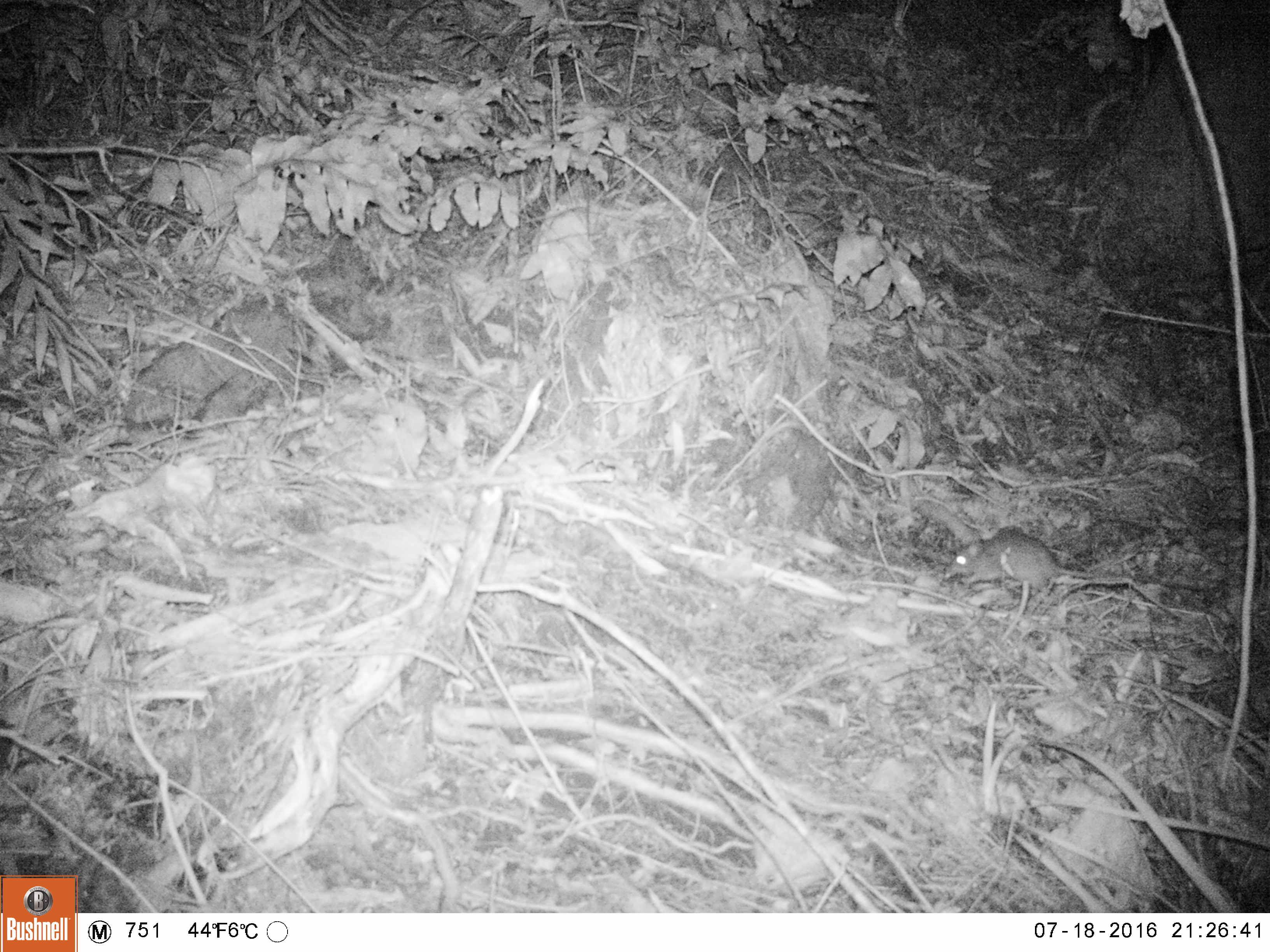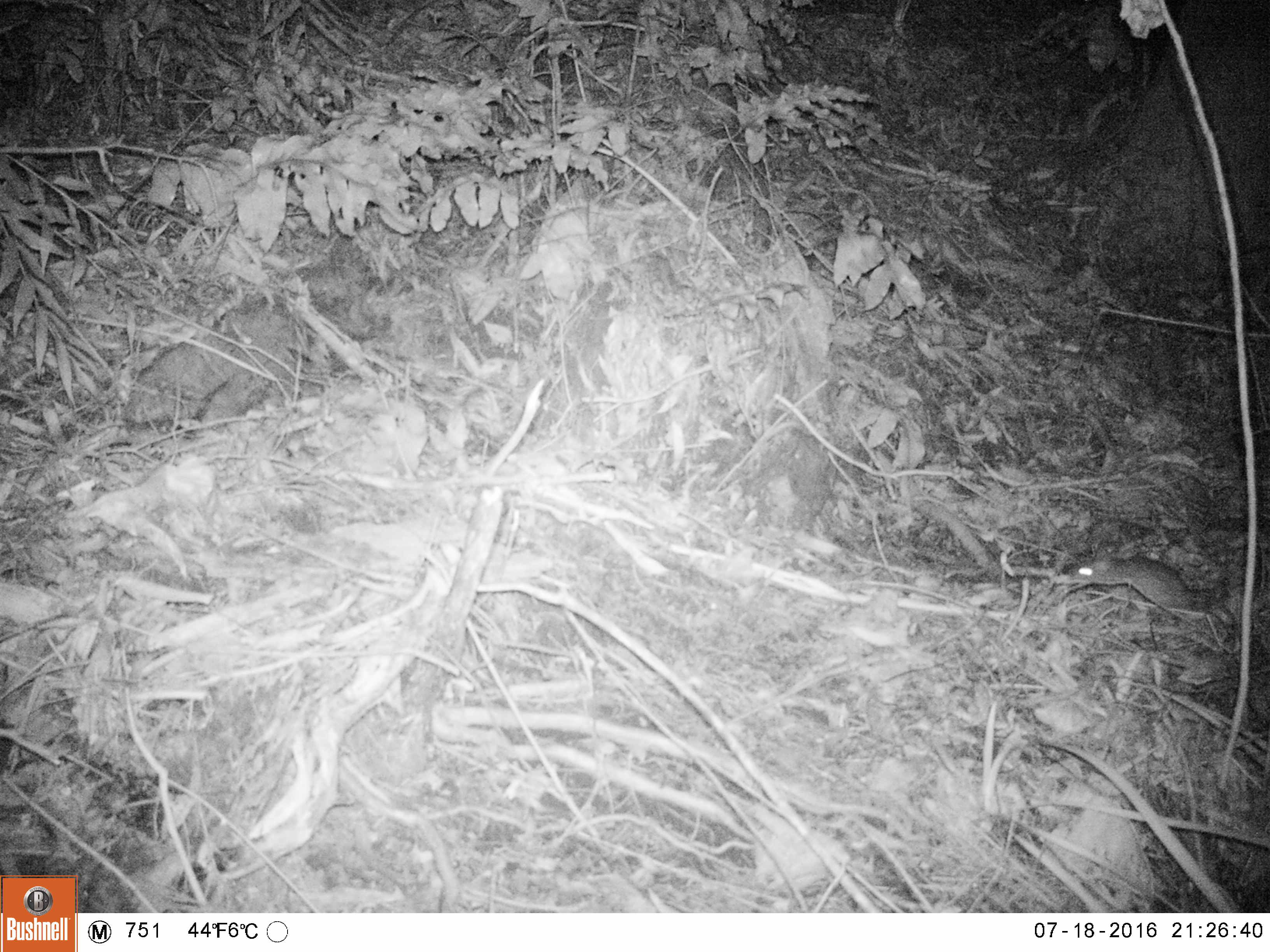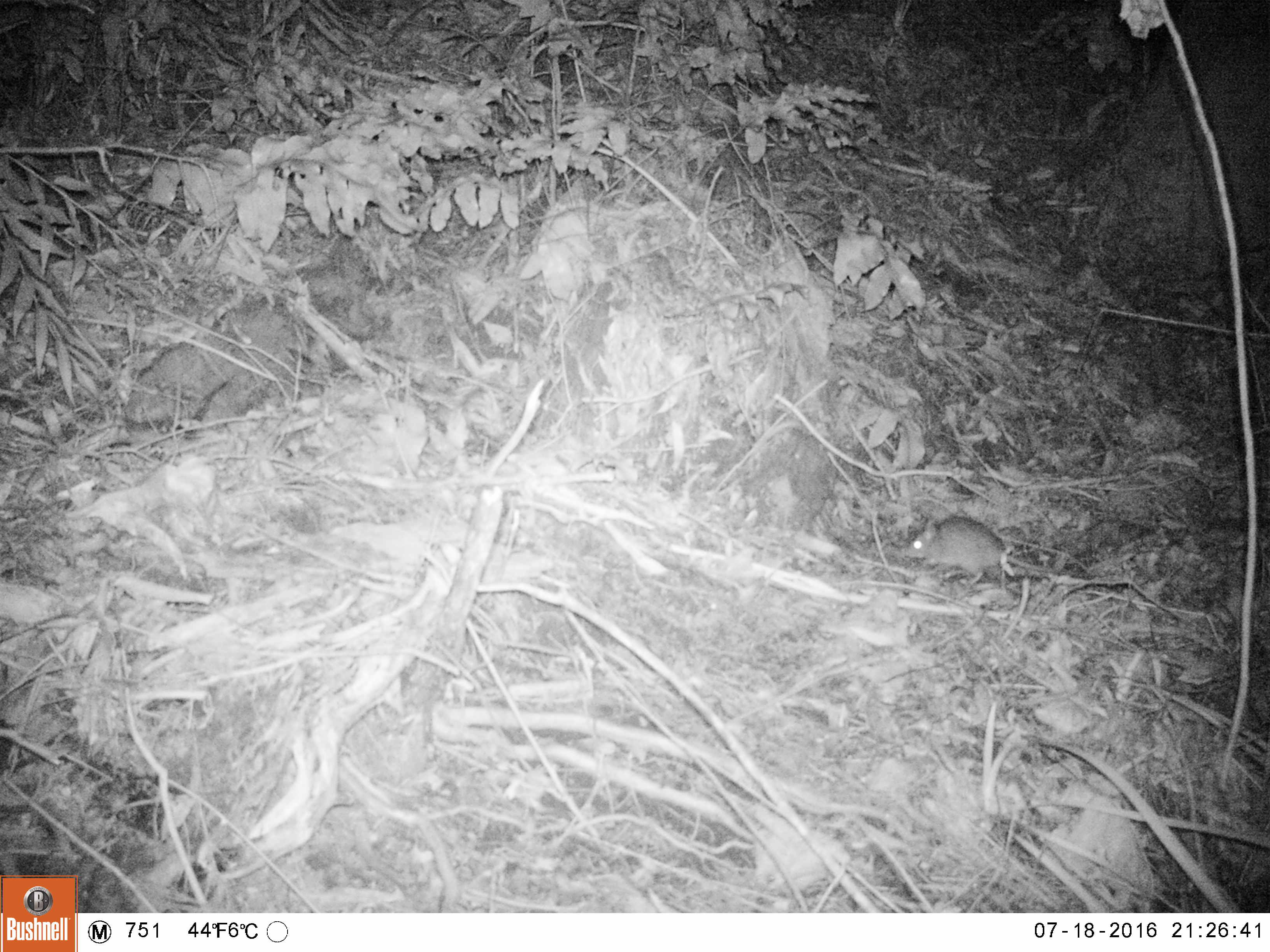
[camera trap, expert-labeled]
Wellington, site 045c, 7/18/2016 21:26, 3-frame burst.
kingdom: Animalia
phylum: Chordata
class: Mammalia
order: Rodentia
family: Muridae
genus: Rattus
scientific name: Rattus norvegicus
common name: norway rat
Norway rat (Rattus norvegicus).